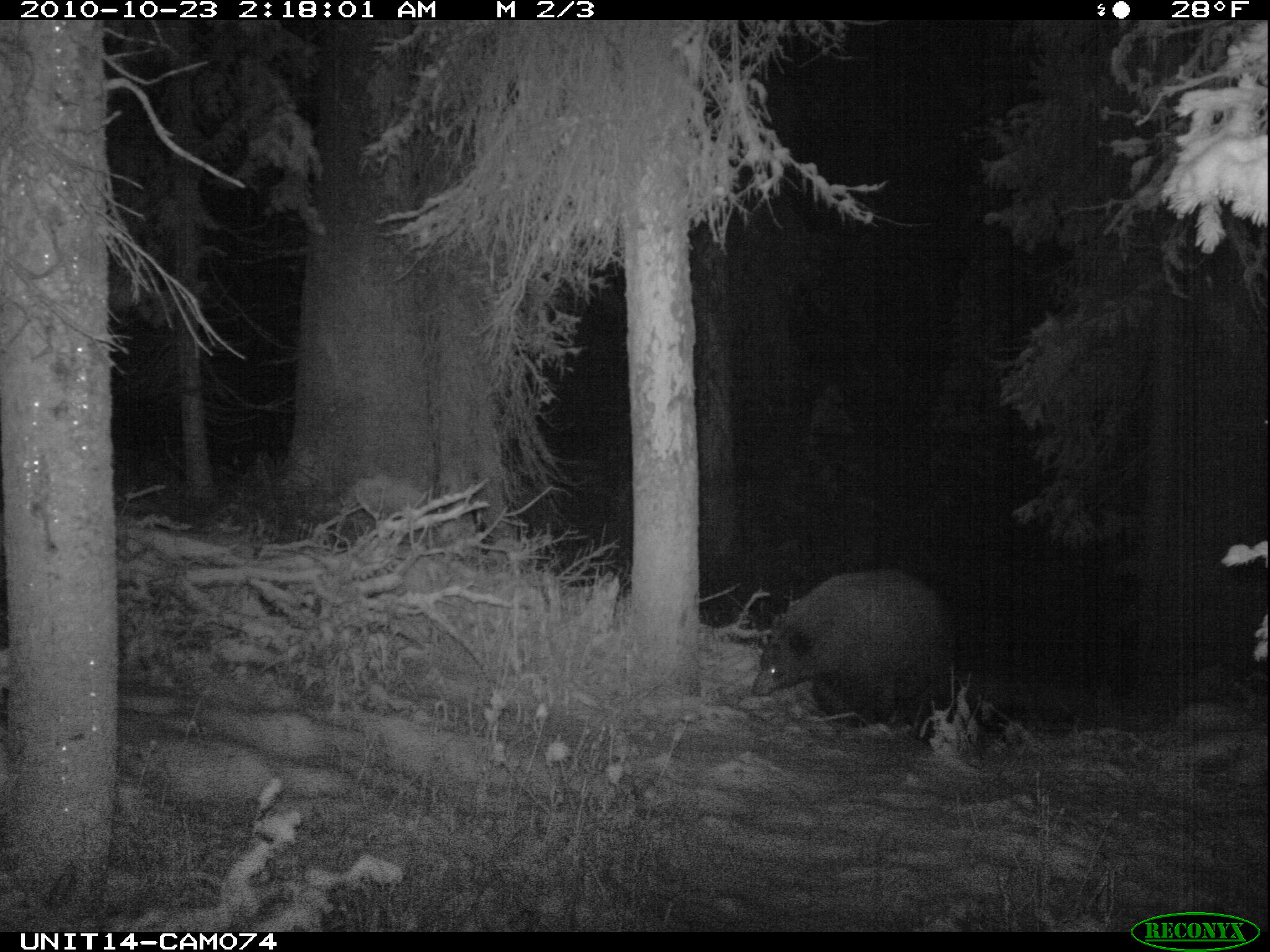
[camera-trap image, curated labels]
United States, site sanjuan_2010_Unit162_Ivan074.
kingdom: Animalia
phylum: Chordata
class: Mammalia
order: Carnivora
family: Ursidae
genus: Ursus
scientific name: Ursus americanus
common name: american black bear